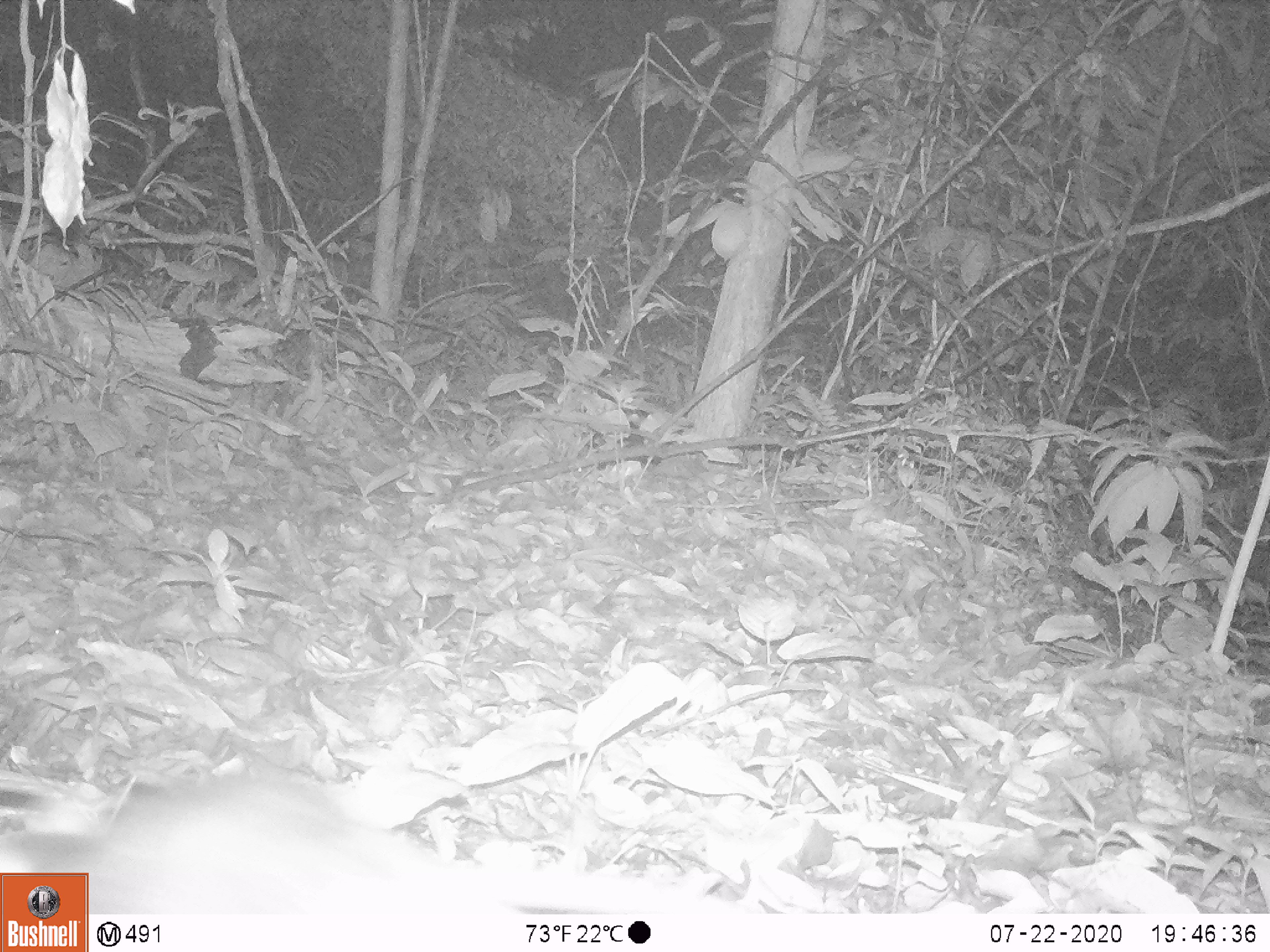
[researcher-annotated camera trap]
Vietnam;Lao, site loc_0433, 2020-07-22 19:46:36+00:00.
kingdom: Animalia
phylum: Chordata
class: Mammalia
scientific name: Mammalia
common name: mammal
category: unidentified small mammal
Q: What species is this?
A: Unidentified small mammal (mammal) (Mammalia).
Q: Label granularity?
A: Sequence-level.